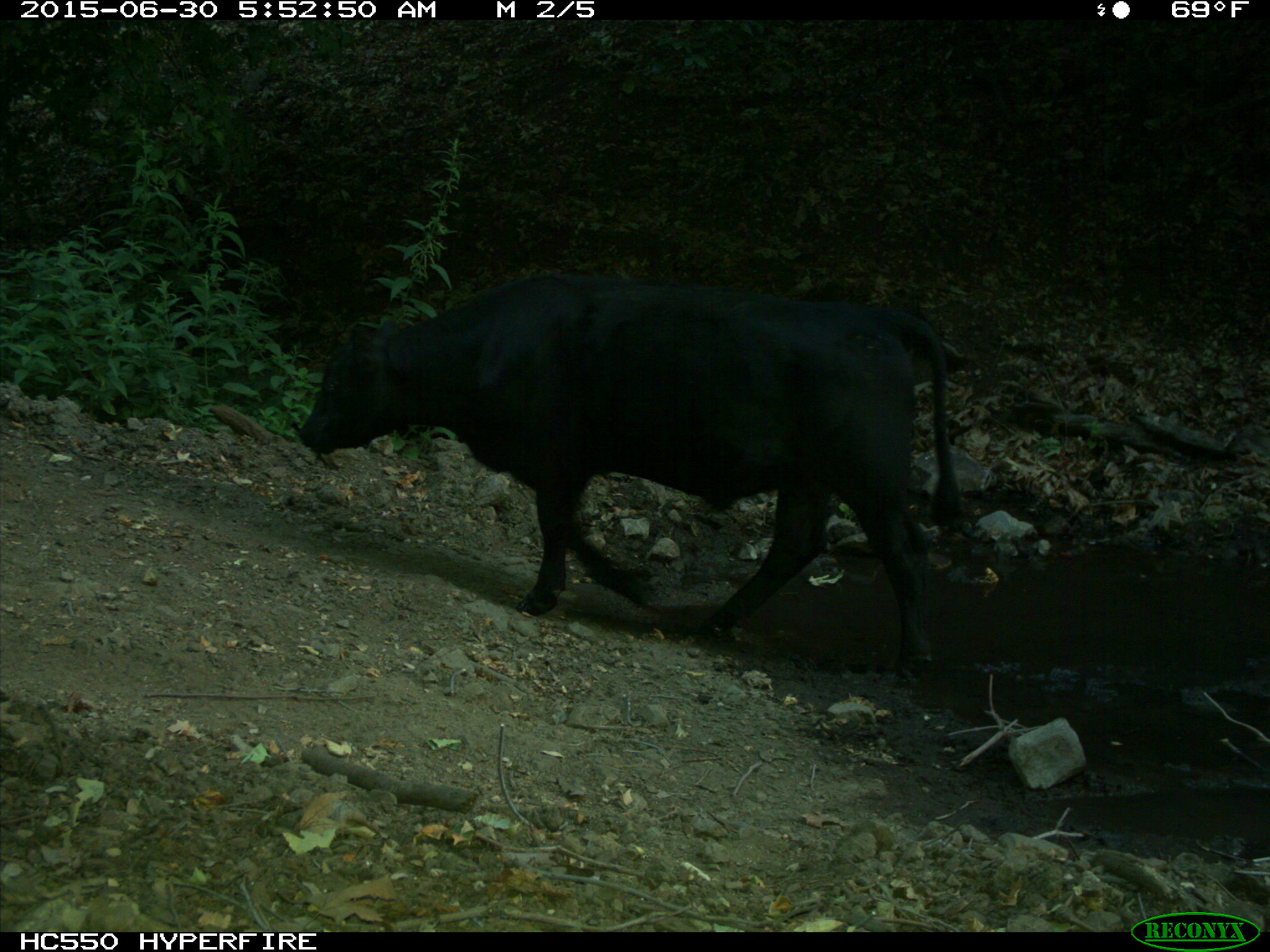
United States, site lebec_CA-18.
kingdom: Animalia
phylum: Chordata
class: Mammalia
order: Artiodactyla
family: Bovidae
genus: Bos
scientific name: Bos taurus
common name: domestic cow